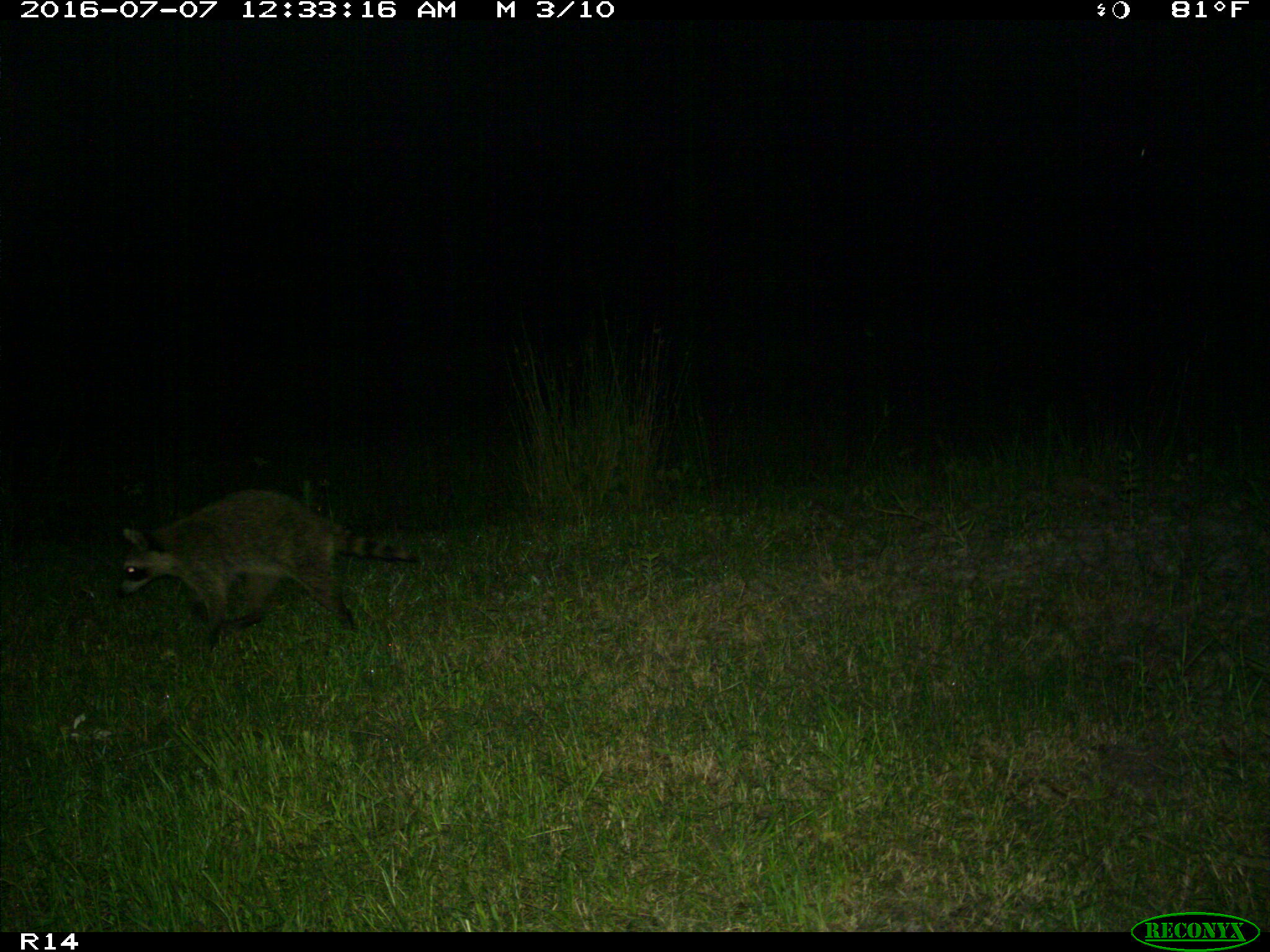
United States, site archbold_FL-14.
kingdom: Animalia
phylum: Chordata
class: Mammalia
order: Carnivora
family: Procyonidae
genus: Procyon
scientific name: Procyon lotor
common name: common raccoon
Procyon lotor (common raccoon).